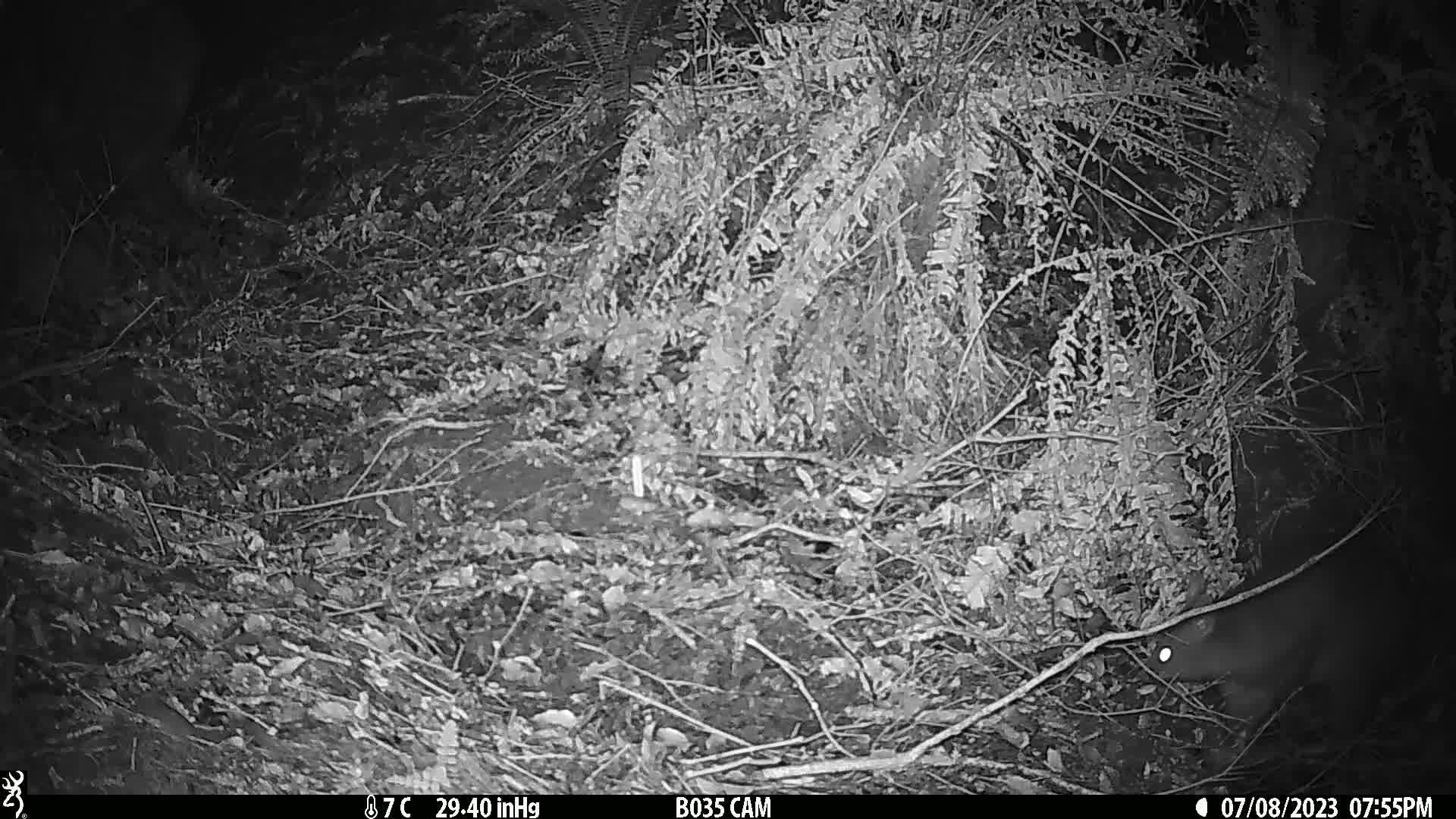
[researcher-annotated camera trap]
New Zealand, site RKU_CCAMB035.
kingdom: Animalia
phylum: Chordata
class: Mammalia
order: Diprotodontia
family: Phalangeridae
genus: Trichosurus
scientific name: Trichosurus vulpecula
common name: common brushtail possum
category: possum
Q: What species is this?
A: Possum (common brushtail possum) (Trichosurus vulpecula).